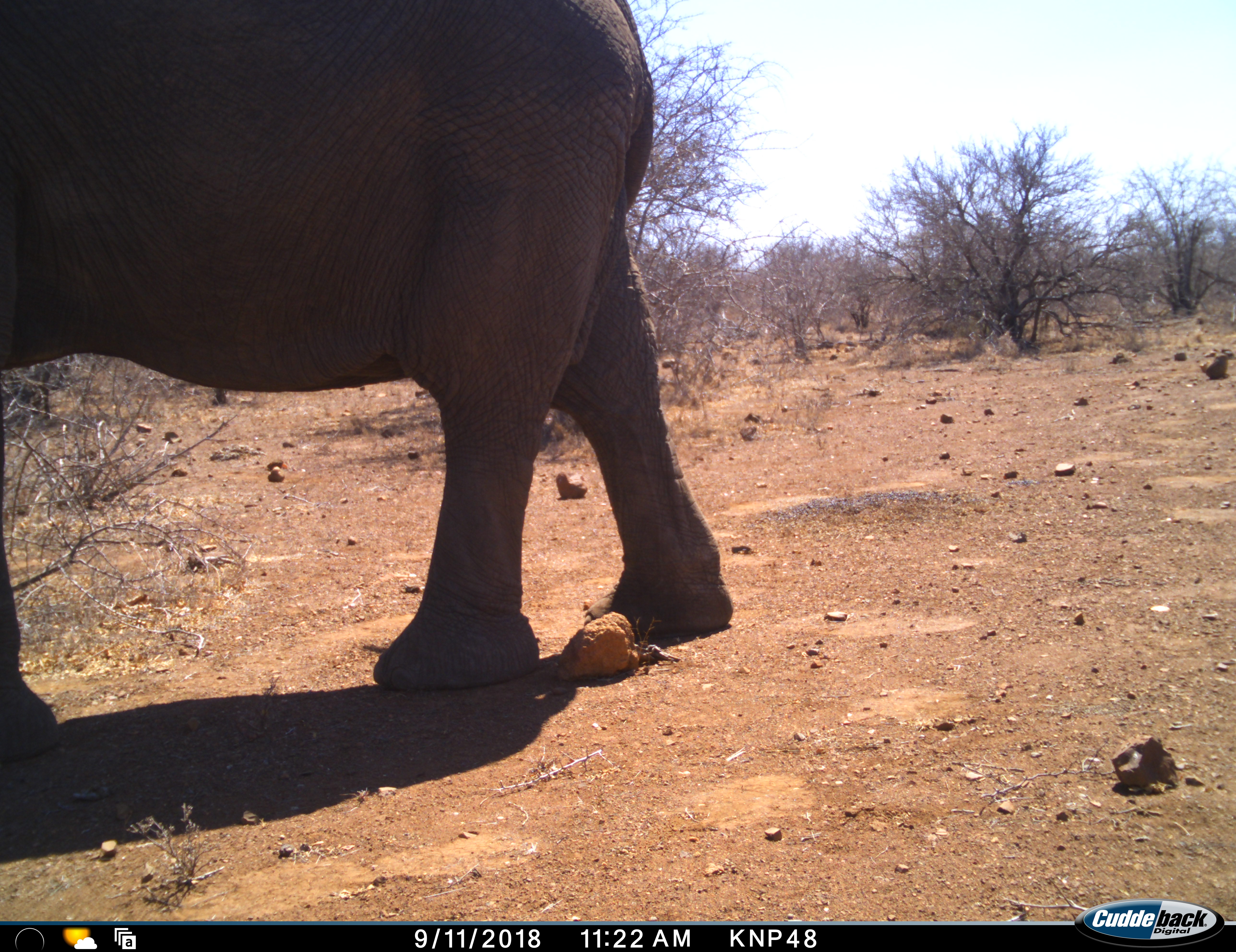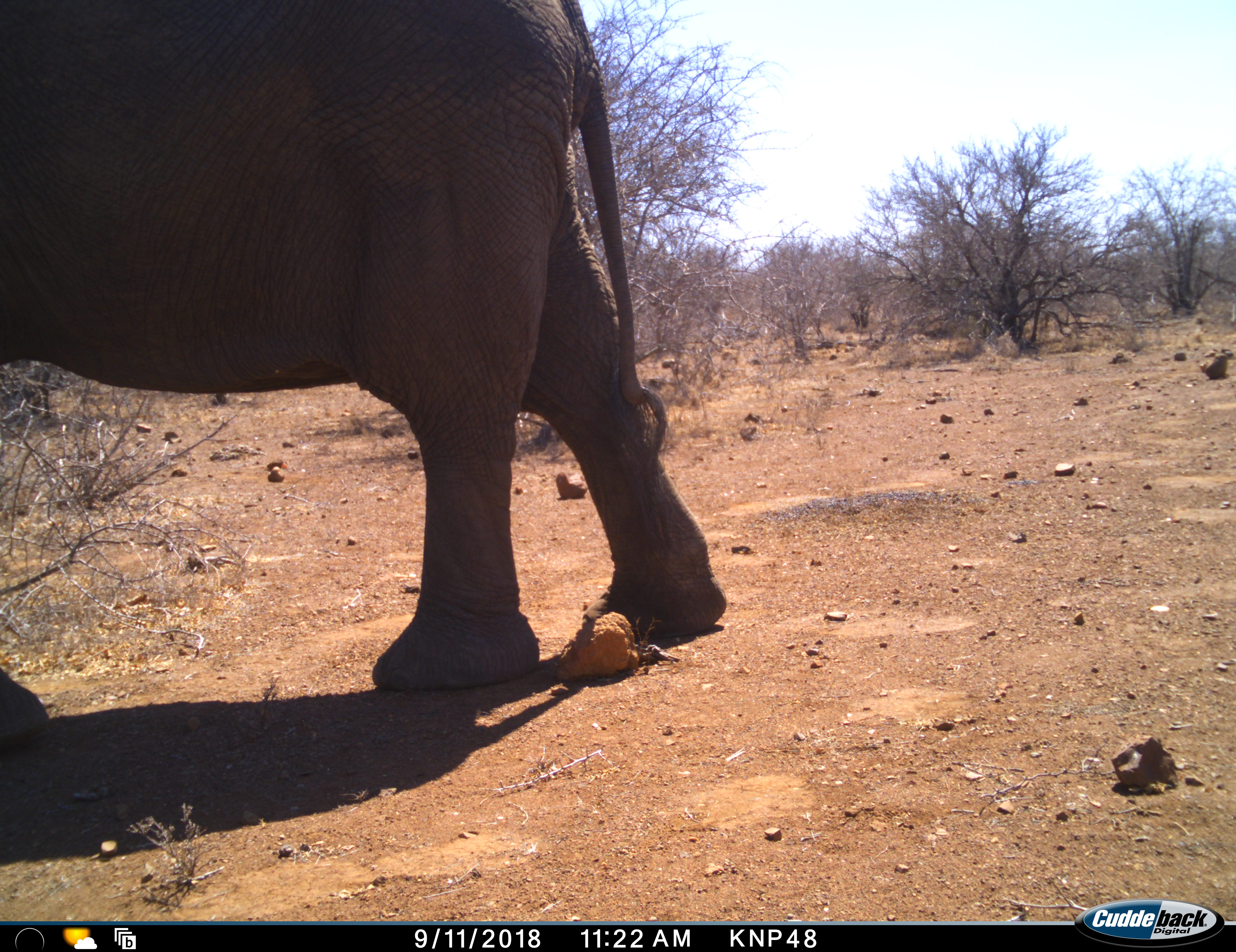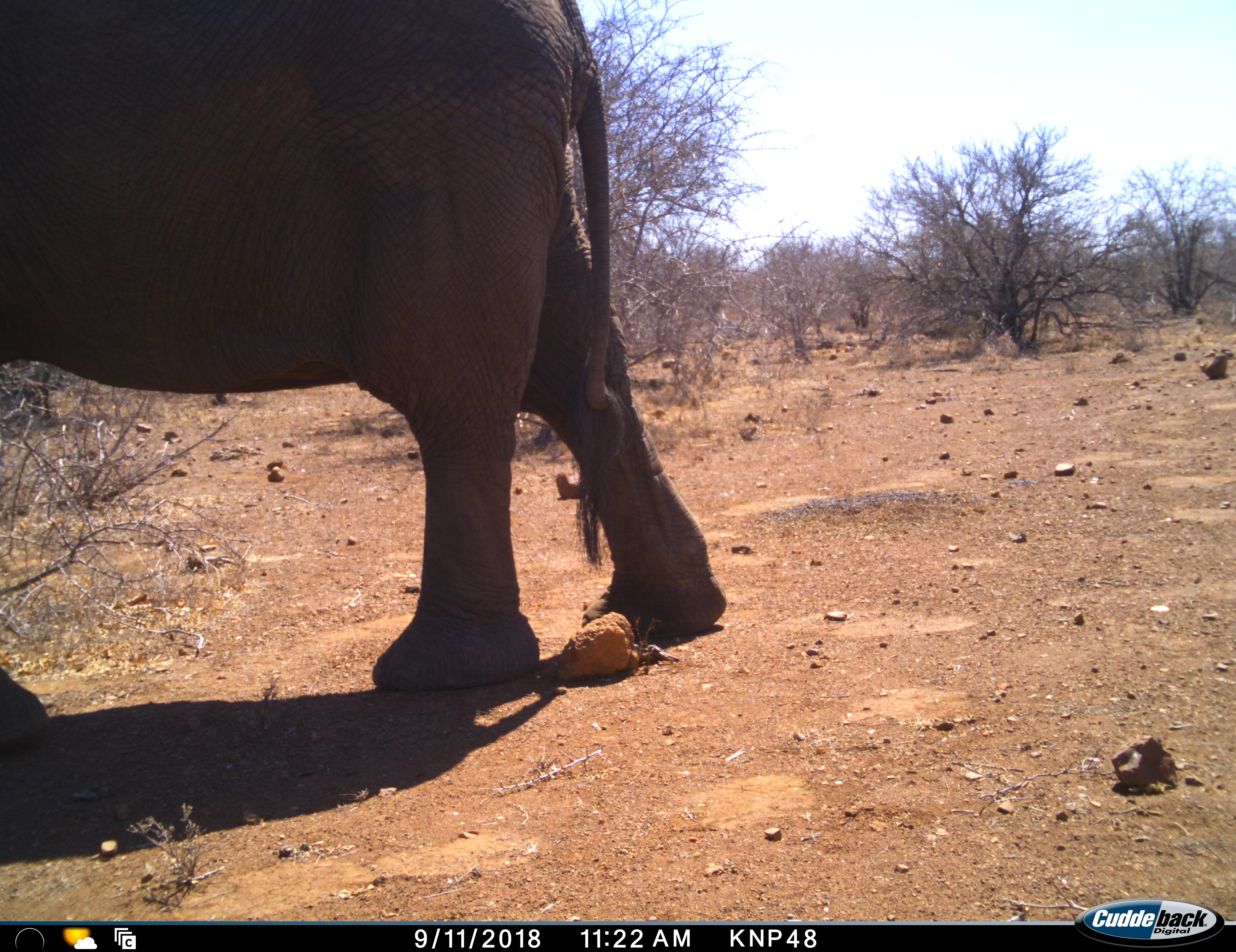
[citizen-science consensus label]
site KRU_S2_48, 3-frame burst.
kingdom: Animalia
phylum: Chordata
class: Mammalia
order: Proboscidea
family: Elephantidae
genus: Loxodonta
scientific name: Loxodonta africana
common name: african bush elephant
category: elephant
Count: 1.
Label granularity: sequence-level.